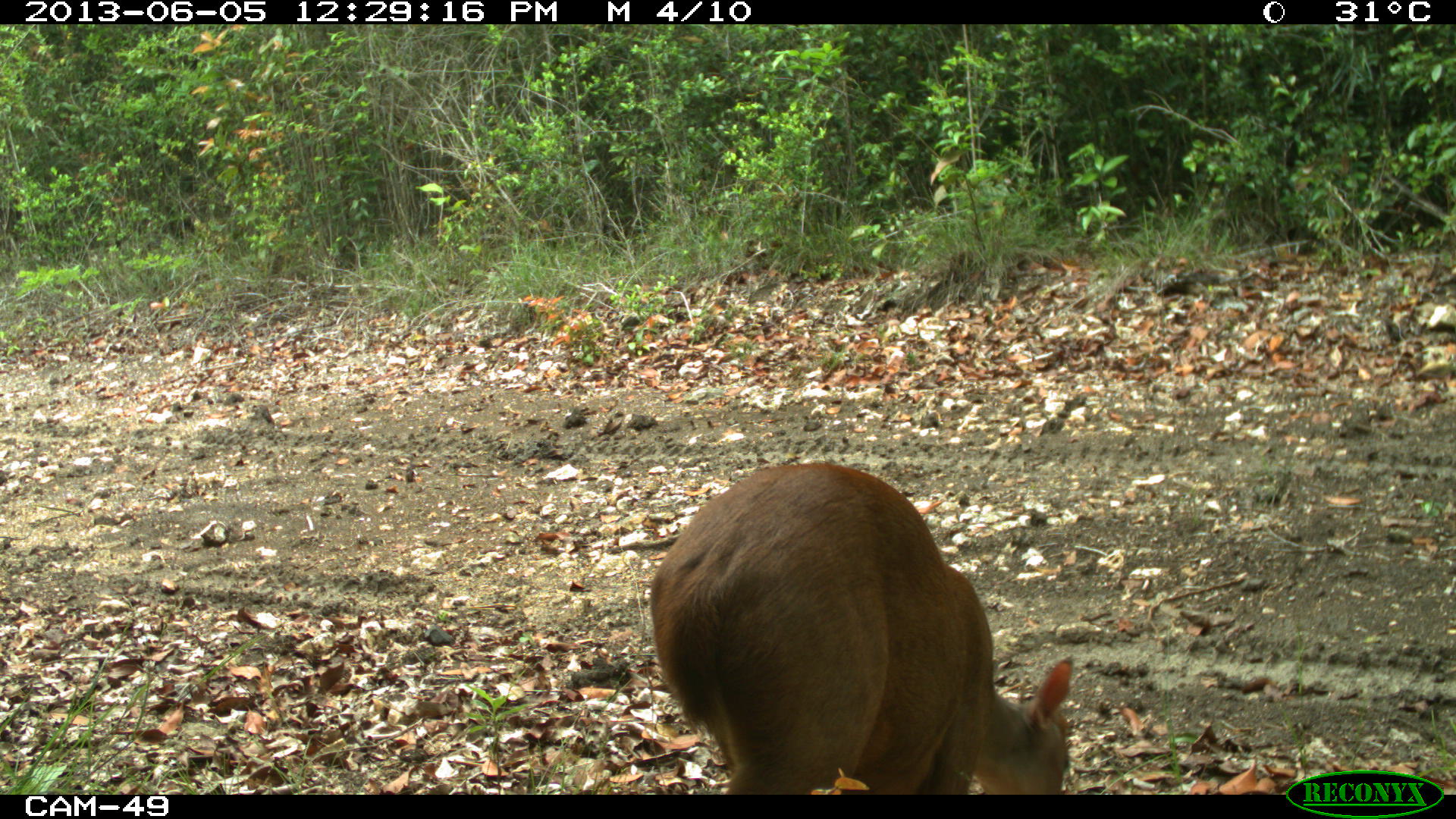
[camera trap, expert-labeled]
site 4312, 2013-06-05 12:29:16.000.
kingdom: Animalia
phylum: Chordata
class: Mammalia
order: Artiodactyla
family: Cervidae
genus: Mazama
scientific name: Mazama temama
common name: central american red brocket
Mazama temama (central american red brocket), count 1, sex male.